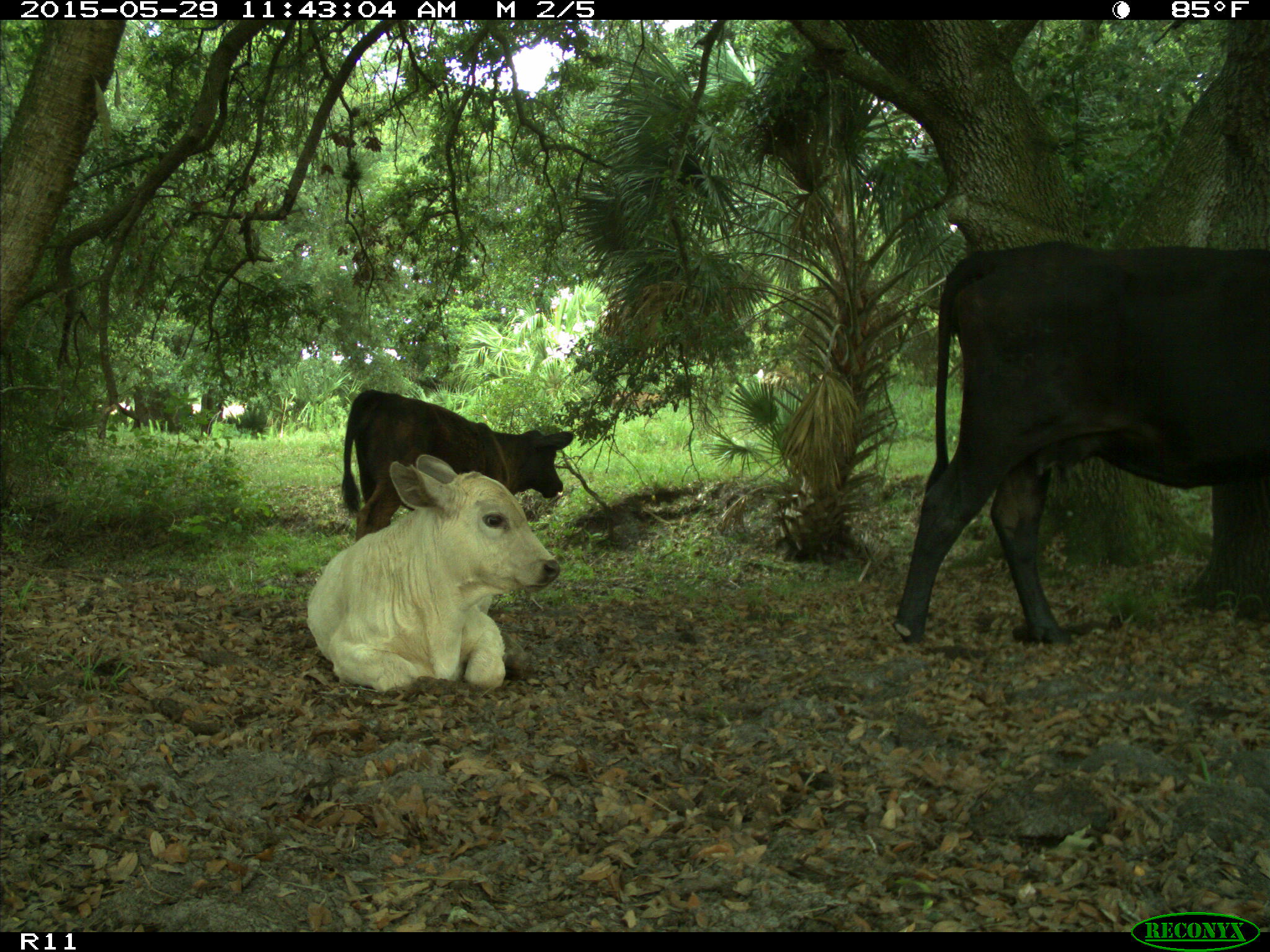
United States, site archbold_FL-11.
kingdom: Animalia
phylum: Chordata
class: Mammalia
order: Artiodactyla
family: Bovidae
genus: Bos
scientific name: Bos taurus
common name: domestic cow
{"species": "Bos taurus (domestic cow)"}